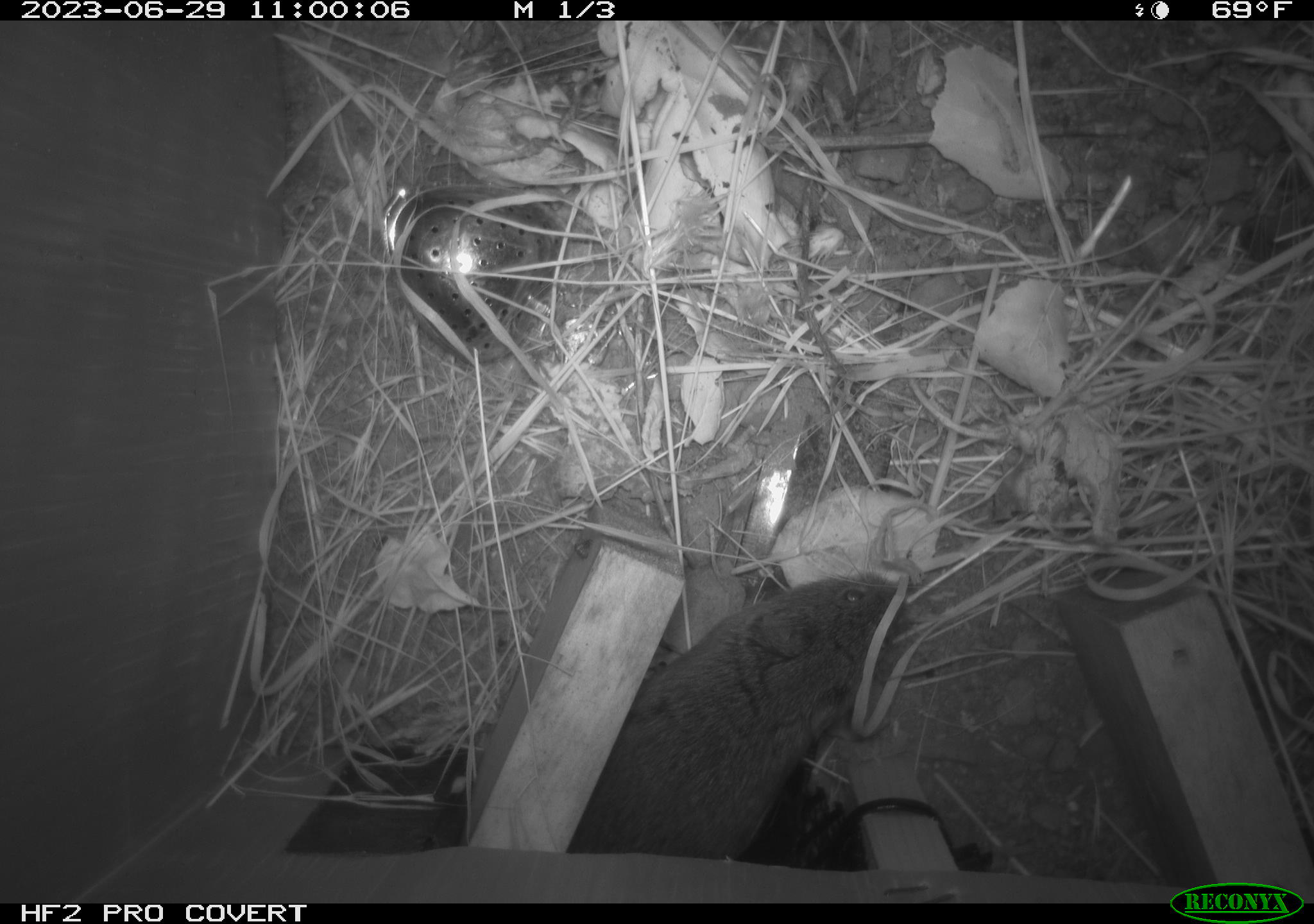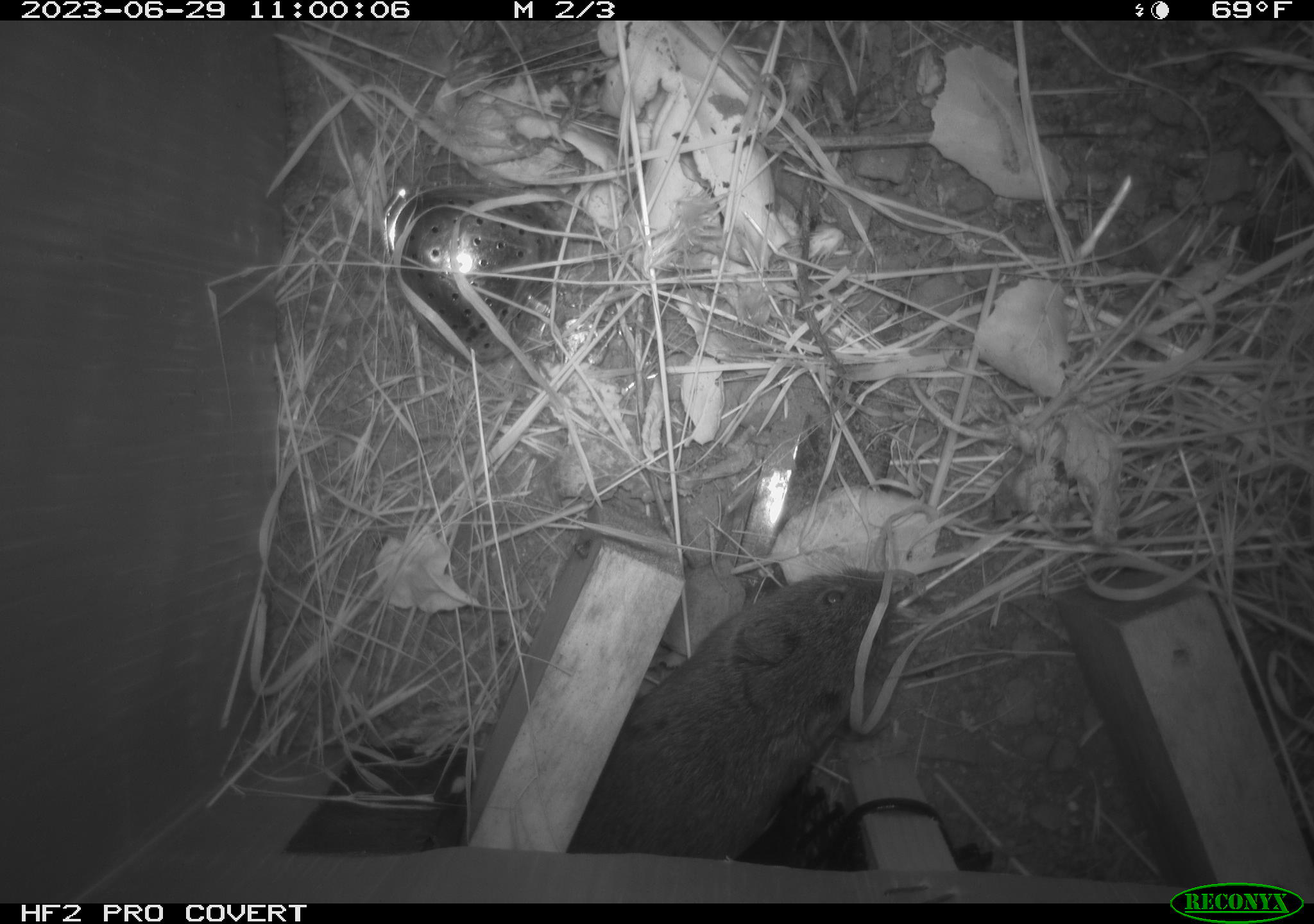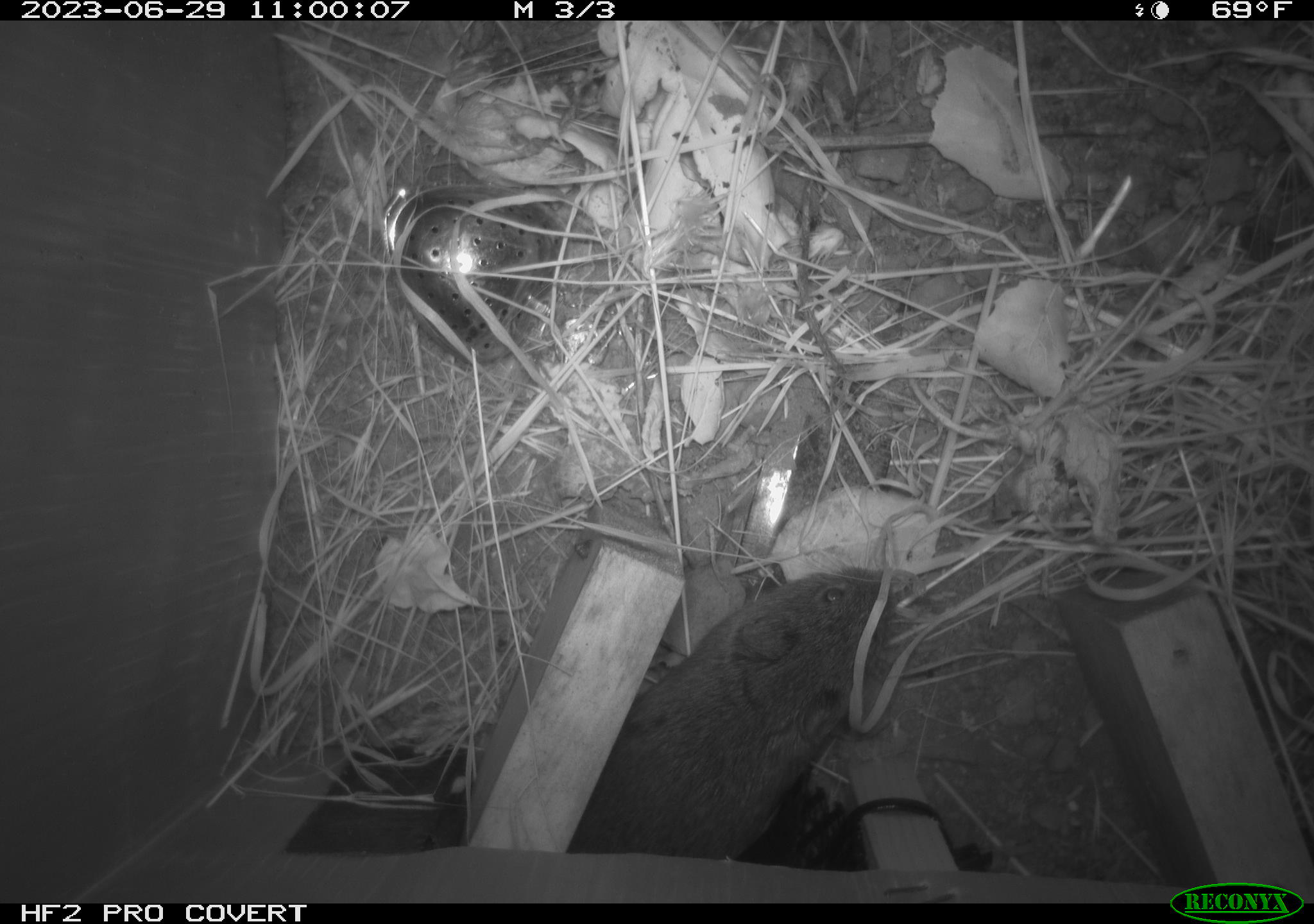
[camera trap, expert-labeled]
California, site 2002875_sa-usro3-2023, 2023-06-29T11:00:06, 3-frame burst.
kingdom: Animalia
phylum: Chordata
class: Mammalia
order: Rodentia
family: Cricetidae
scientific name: Arvicolinae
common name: voles, lemmings, and muskrats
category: arvicolinae subfamily